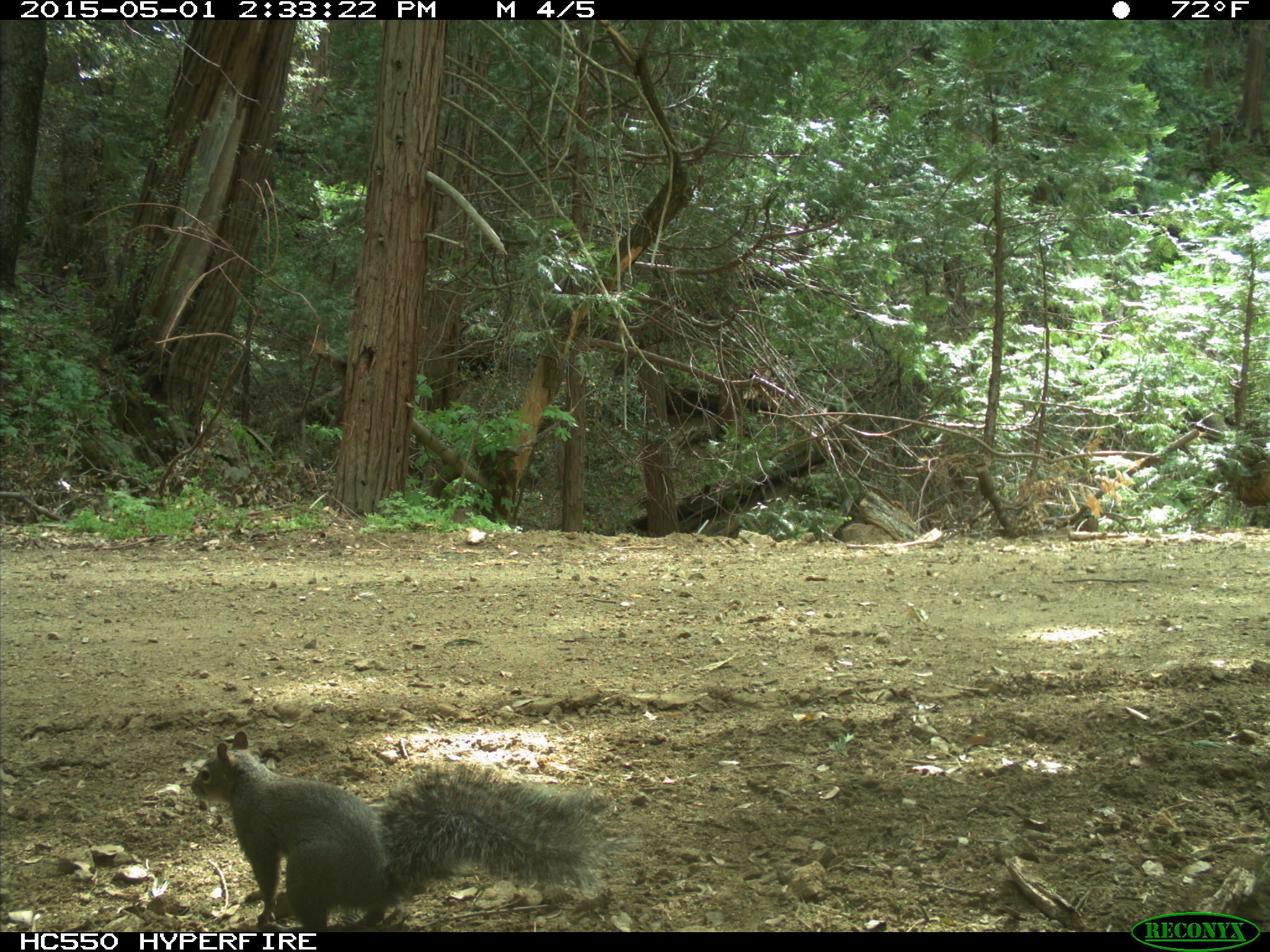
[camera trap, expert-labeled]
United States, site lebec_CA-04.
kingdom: Animalia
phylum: Chordata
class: Mammalia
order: Rodentia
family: Sciuridae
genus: Sciurus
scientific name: Sciurus carolinensis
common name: eastern gray squirrel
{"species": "Sciurus carolinensis (eastern gray squirrel)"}